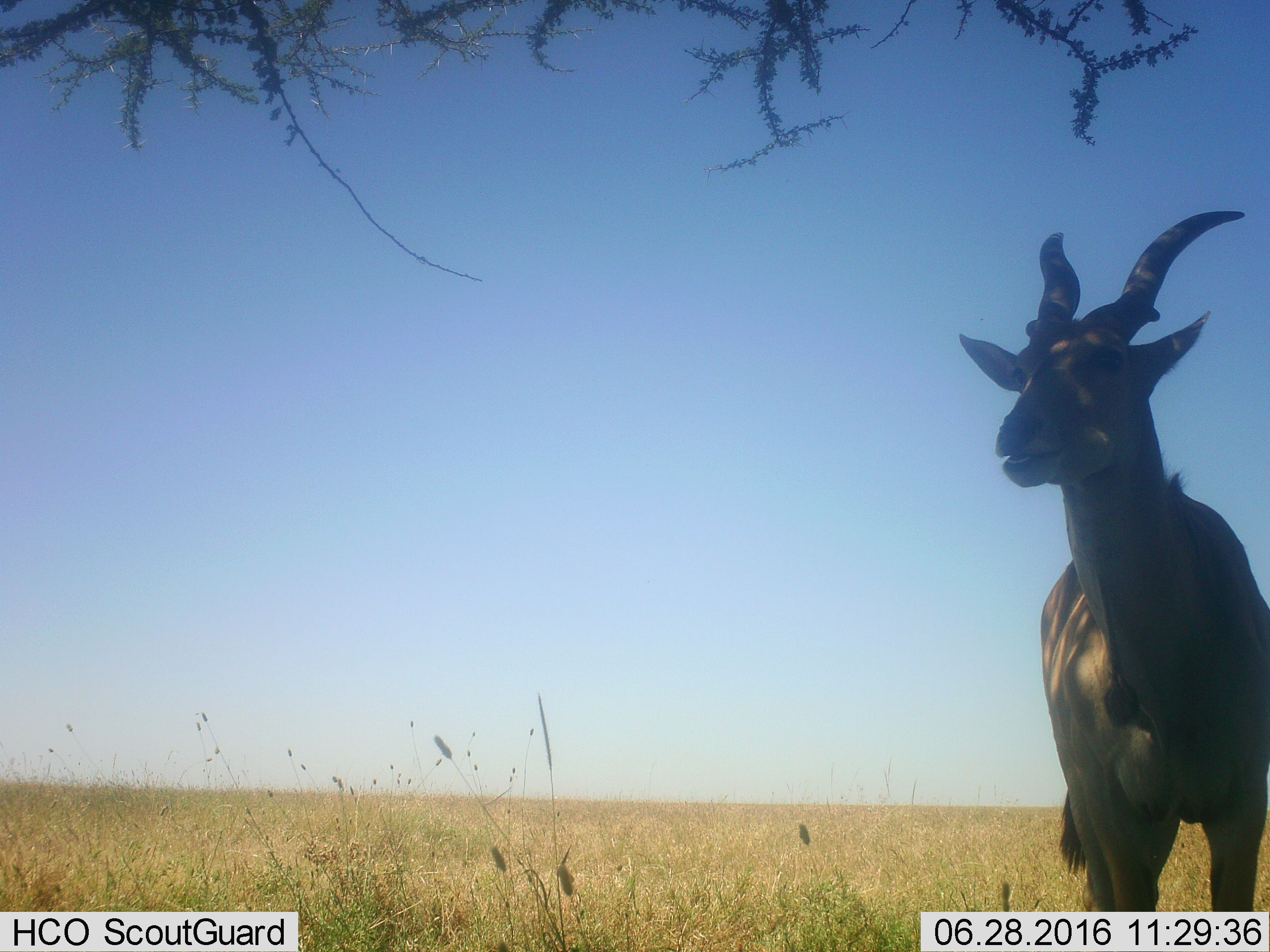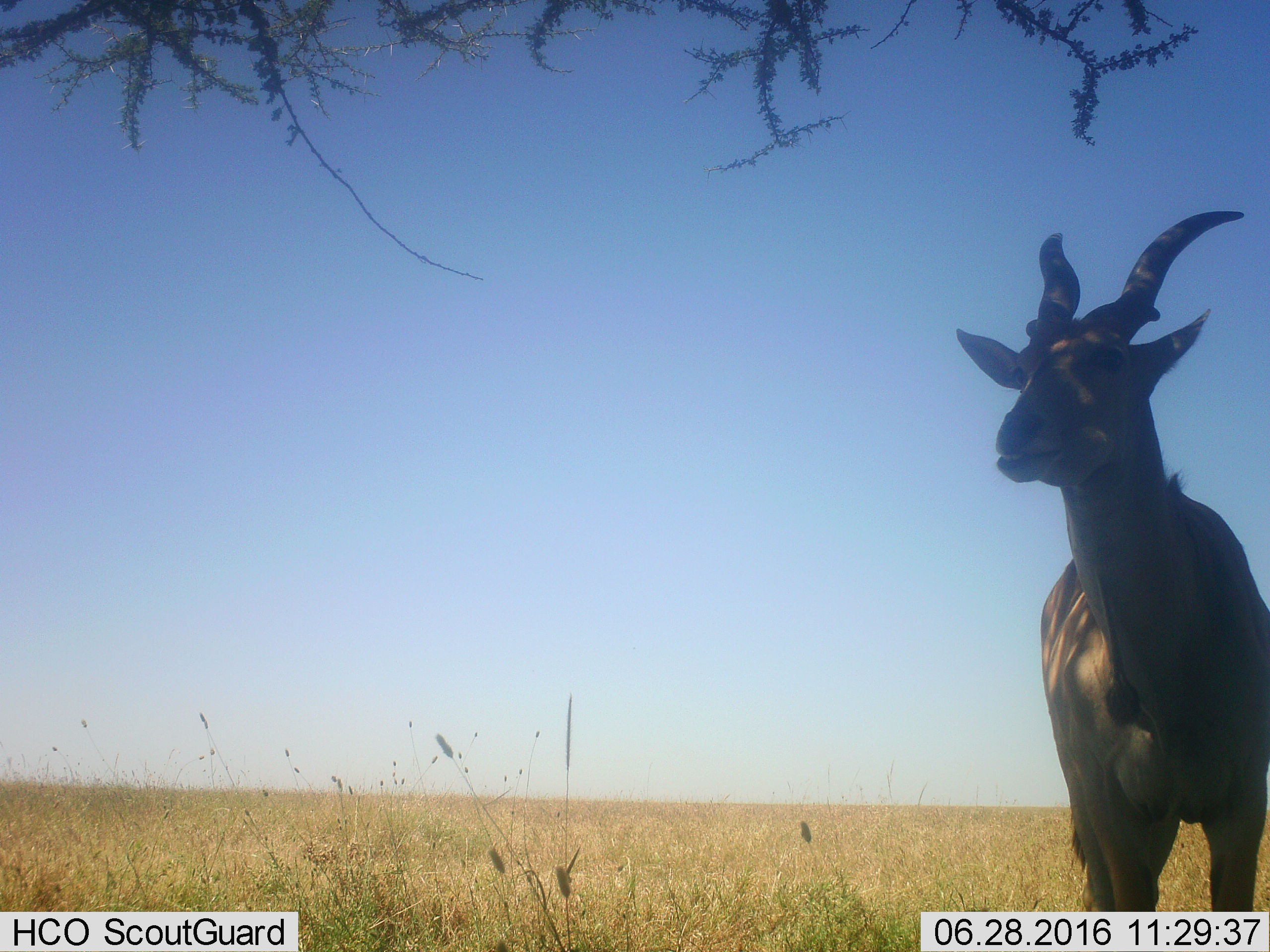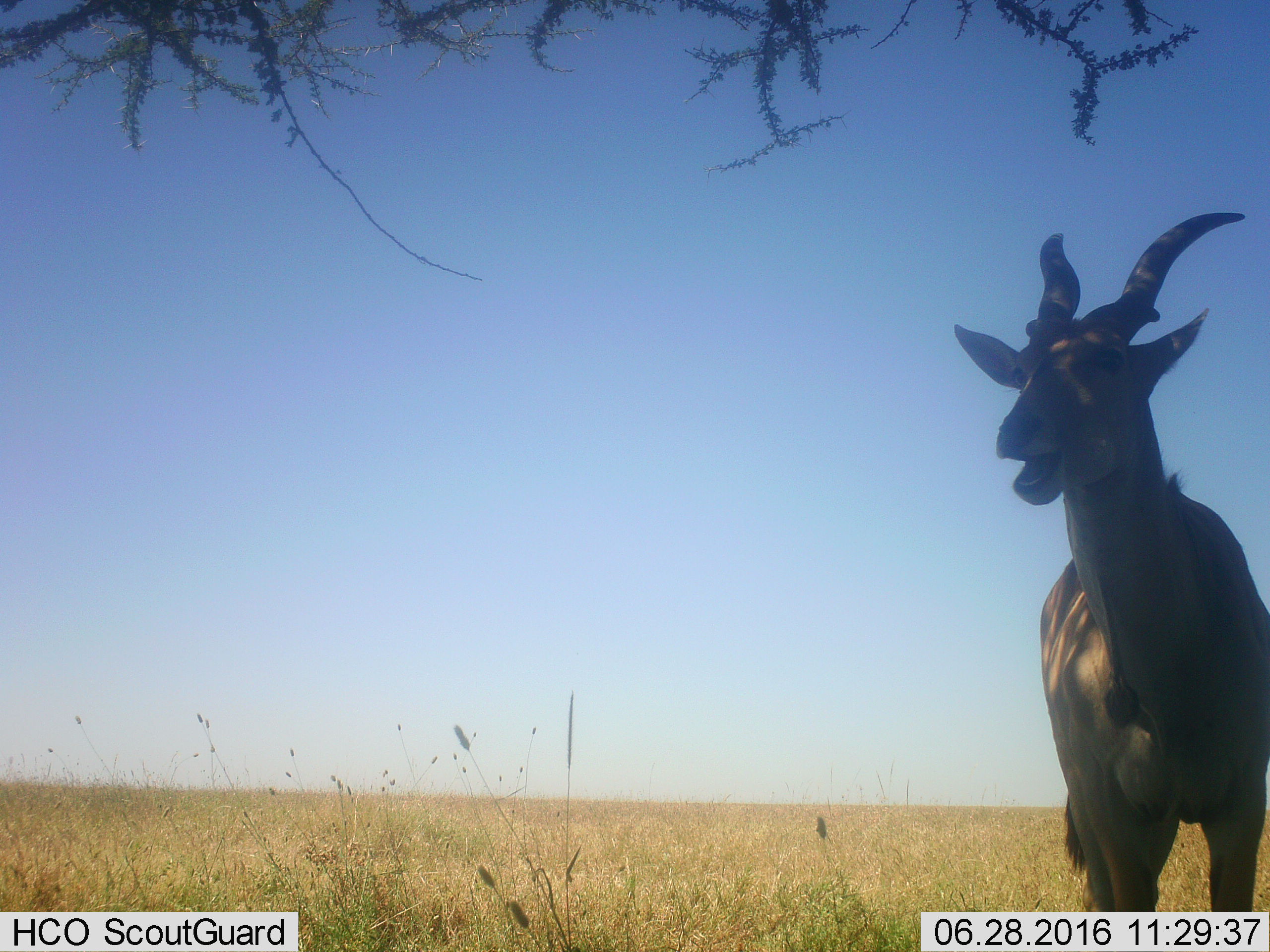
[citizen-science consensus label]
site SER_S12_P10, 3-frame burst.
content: unidentified animal